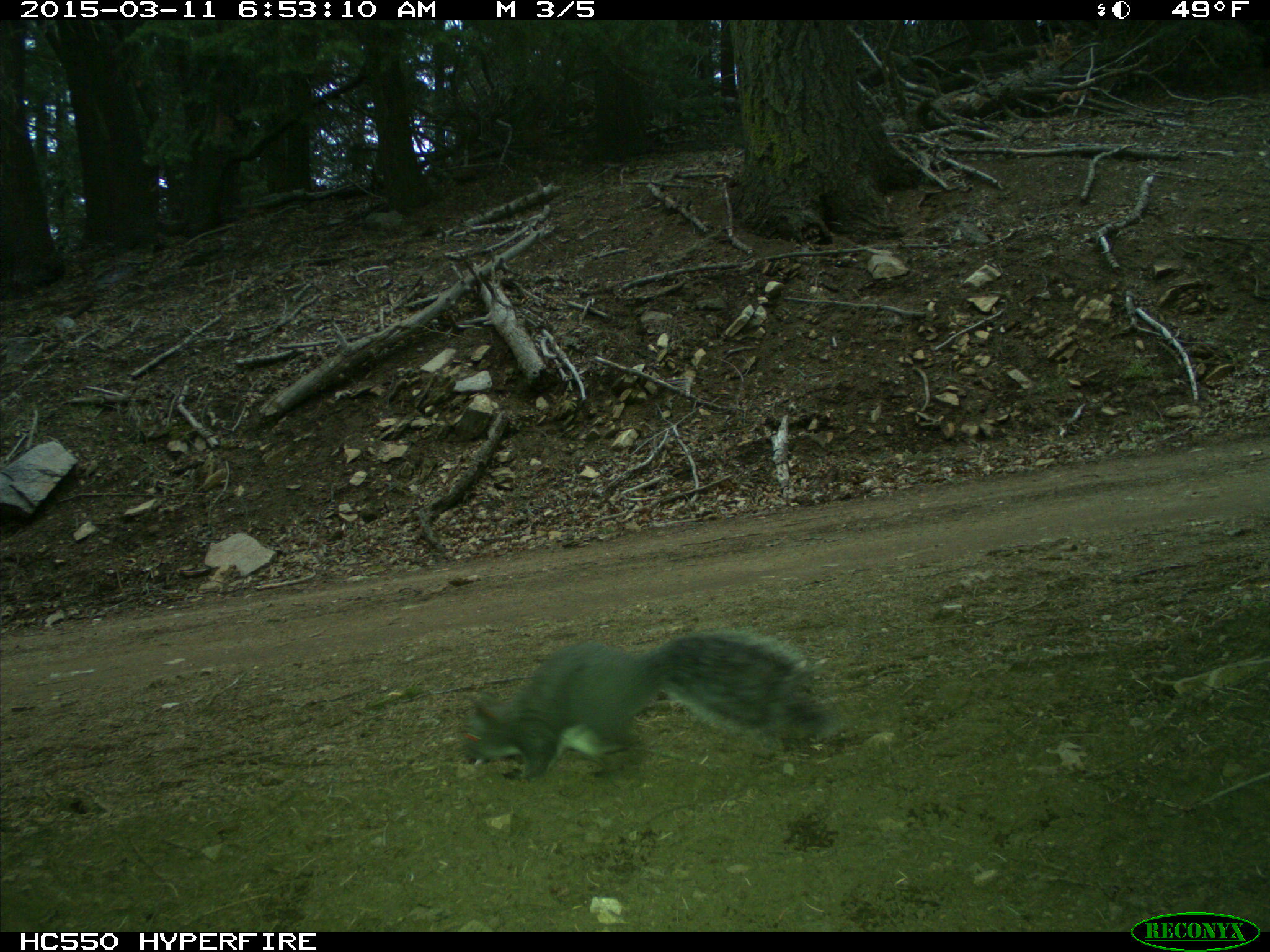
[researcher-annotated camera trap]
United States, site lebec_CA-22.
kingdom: Animalia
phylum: Chordata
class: Mammalia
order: Rodentia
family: Sciuridae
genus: Sciurus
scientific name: Sciurus carolinensis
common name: eastern gray squirrel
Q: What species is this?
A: Sciurus carolinensis (eastern gray squirrel).